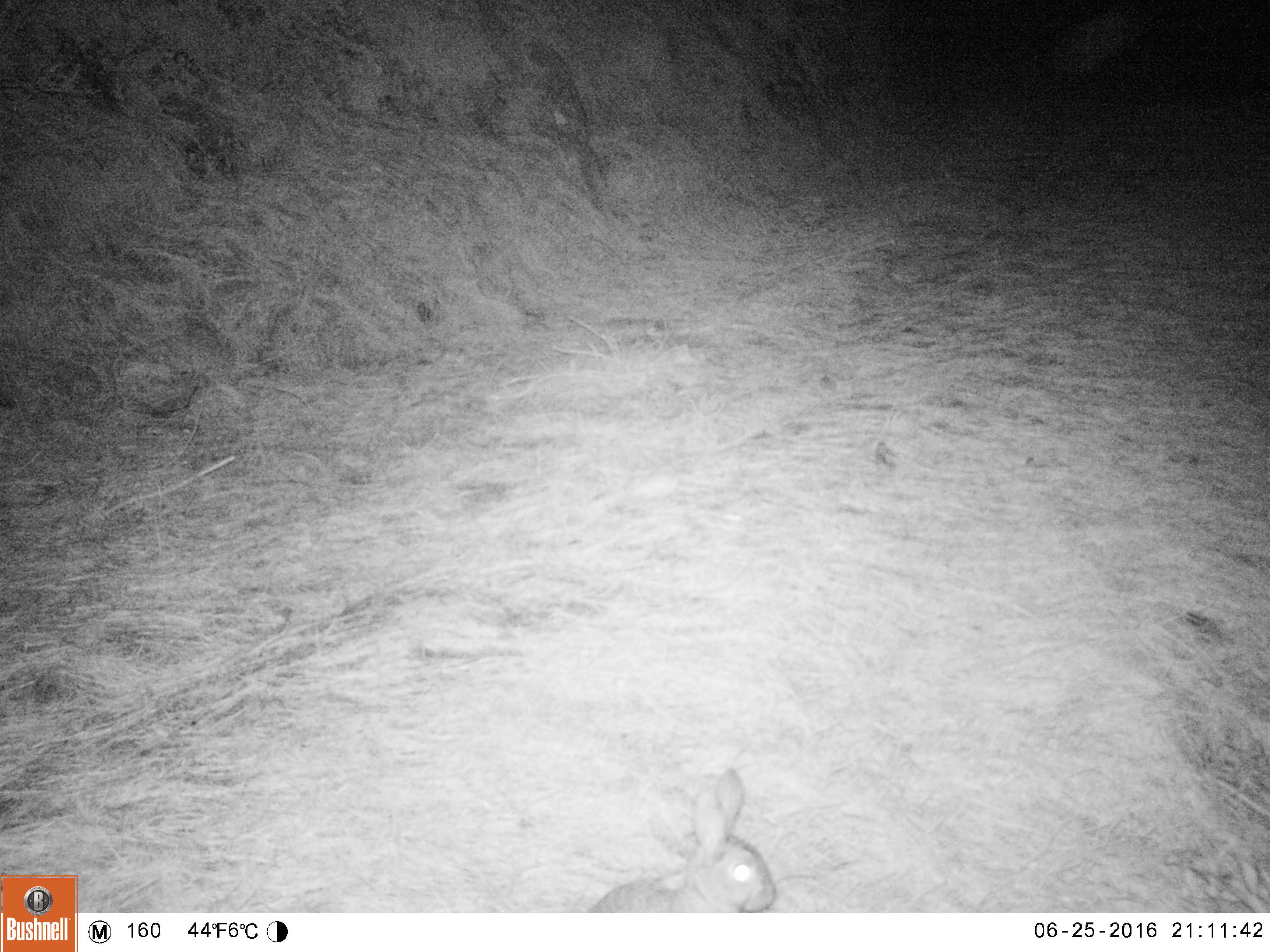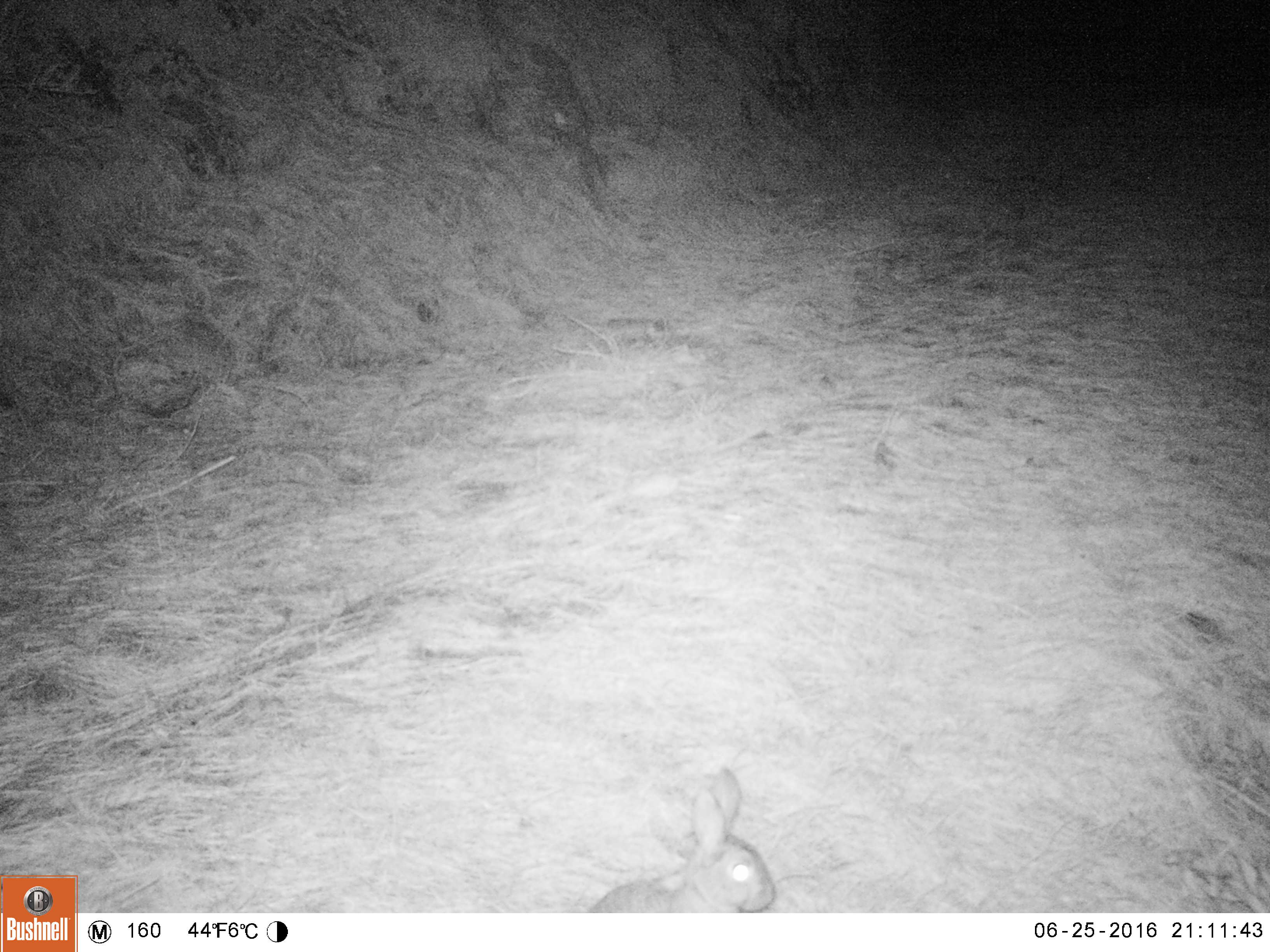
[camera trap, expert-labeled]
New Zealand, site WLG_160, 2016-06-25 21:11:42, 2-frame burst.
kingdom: Animalia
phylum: Chordata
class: Mammalia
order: Lagomorpha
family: Leporidae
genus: Oryctolagus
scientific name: Oryctolagus cuniculus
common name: european rabbit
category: rabbit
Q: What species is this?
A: Rabbit (european rabbit) (Oryctolagus cuniculus).